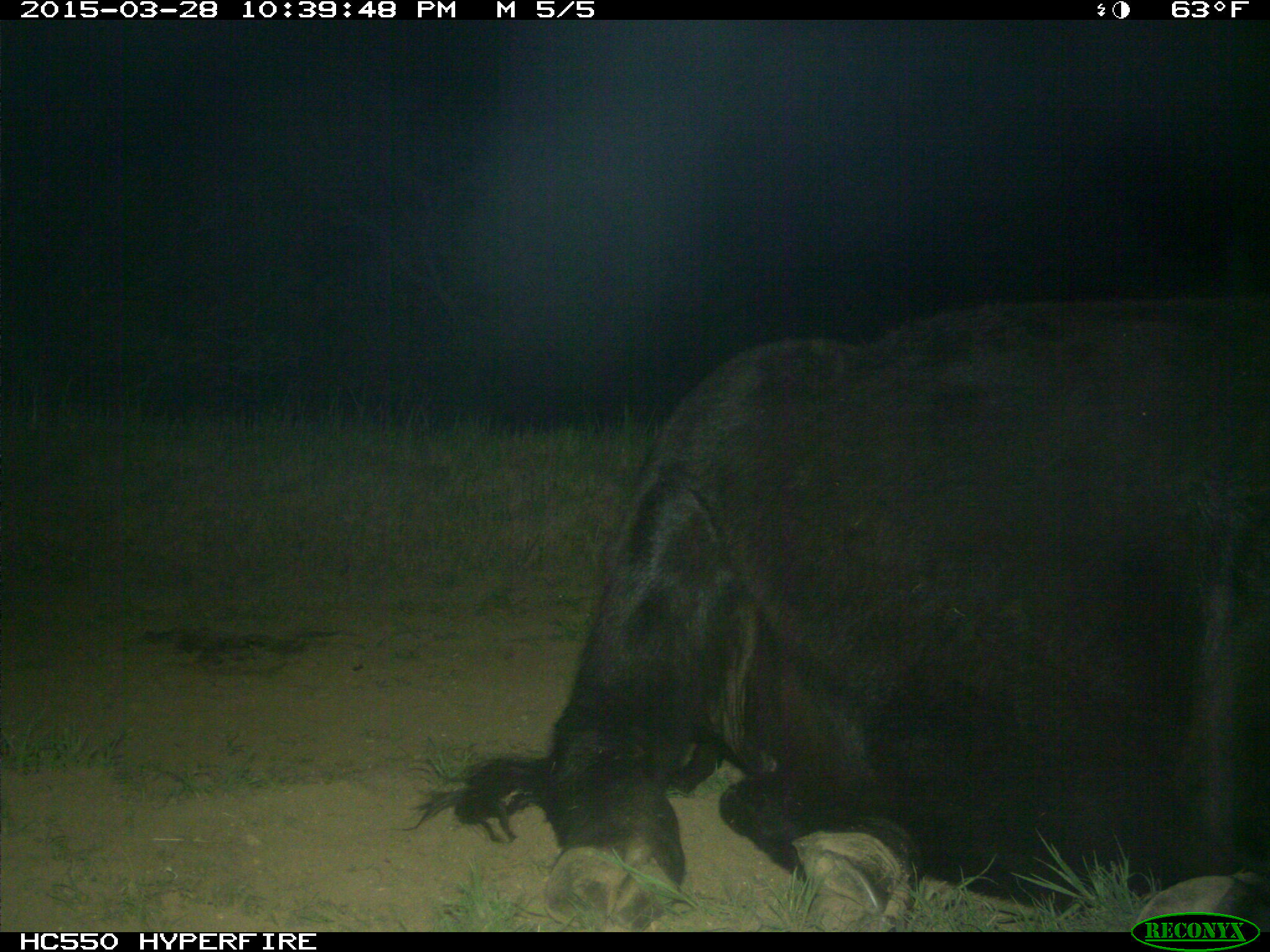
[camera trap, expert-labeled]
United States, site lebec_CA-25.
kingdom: Animalia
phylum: Chordata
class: Mammalia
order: Artiodactyla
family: Bovidae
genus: Bos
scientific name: Bos taurus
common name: domestic cow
Bos taurus (domestic cow).